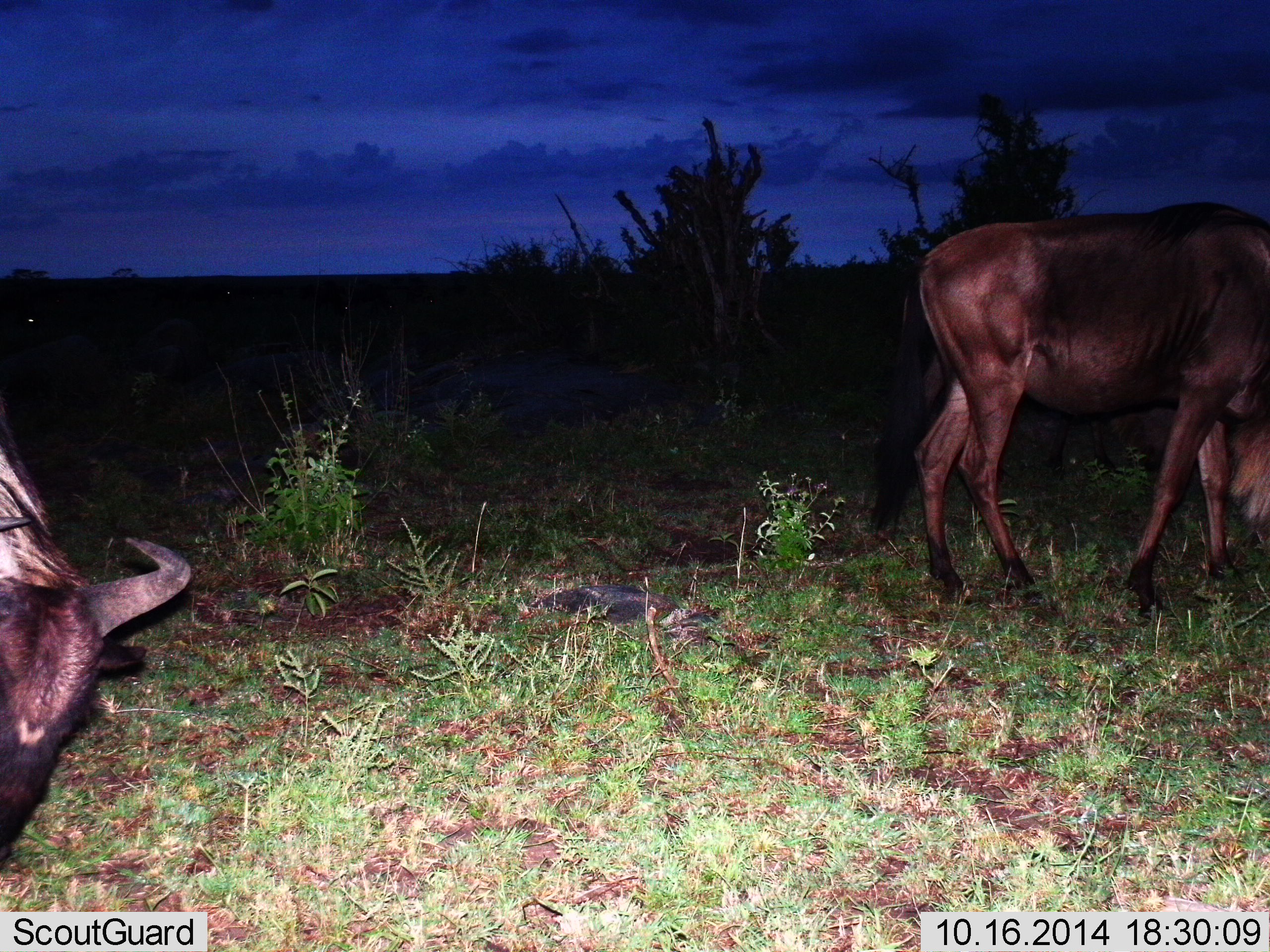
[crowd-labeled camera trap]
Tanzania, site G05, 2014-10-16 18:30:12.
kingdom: Animalia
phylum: Chordata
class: Mammalia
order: Artiodactyla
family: Bovidae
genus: Connochaetes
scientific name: Connochaetes taurinus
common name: blue wildebeest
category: wildebeest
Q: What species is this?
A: Wildebeest (blue wildebeest) (Connochaetes taurinus).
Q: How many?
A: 2.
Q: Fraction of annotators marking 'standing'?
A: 30%.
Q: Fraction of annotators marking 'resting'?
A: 0%.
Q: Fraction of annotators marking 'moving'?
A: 0%.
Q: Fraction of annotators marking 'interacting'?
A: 0%.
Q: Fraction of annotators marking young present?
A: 0%.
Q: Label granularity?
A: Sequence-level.